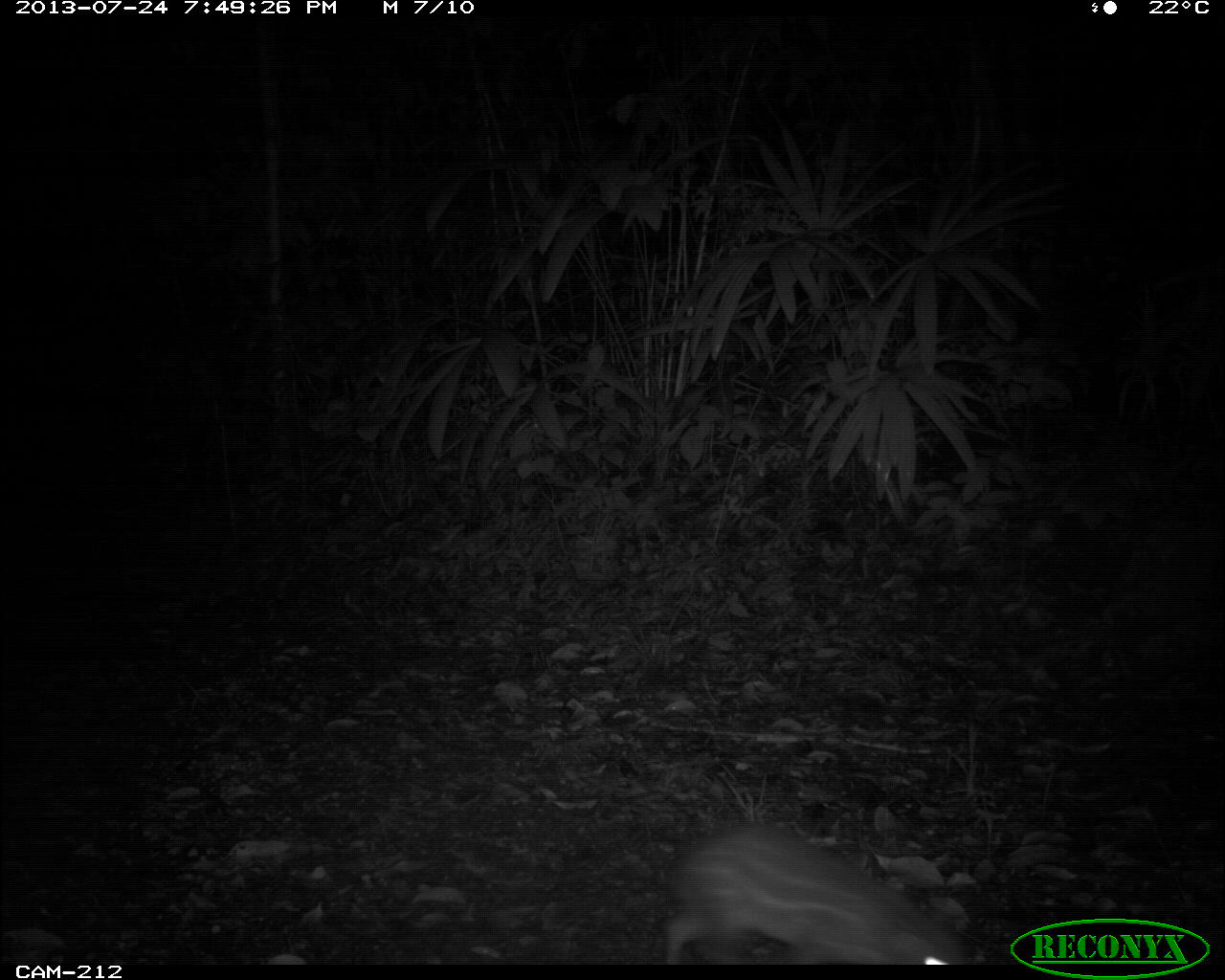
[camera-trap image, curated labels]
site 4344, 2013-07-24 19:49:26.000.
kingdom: Animalia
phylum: Chordata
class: Mammalia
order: Rodentia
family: Cuniculidae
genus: Cuniculus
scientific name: Cuniculus paca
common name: lowland paca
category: agouti paca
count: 2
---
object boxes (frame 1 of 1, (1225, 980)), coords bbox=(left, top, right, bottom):
agouti paca: bbox=(664, 815, 980, 963)